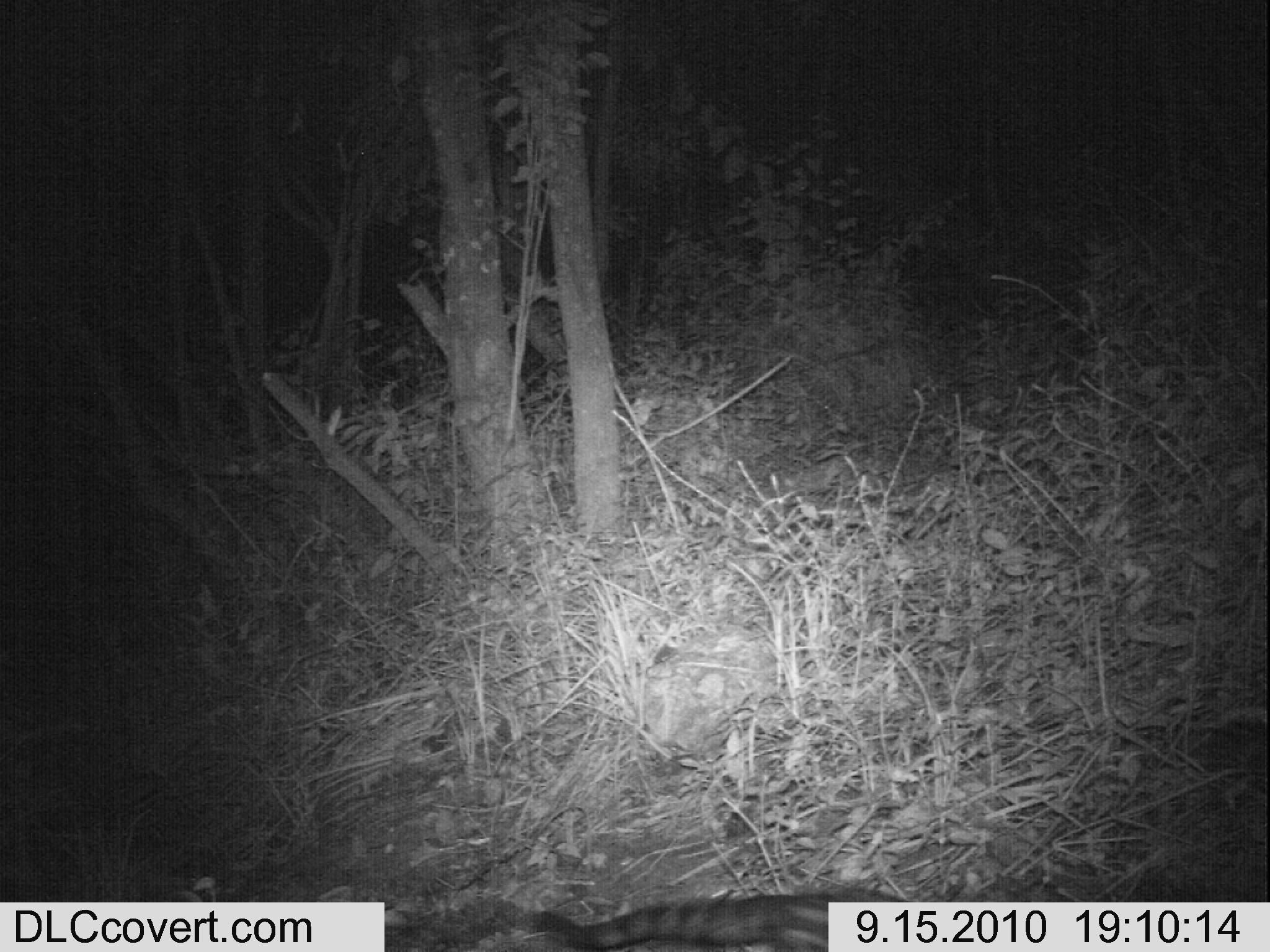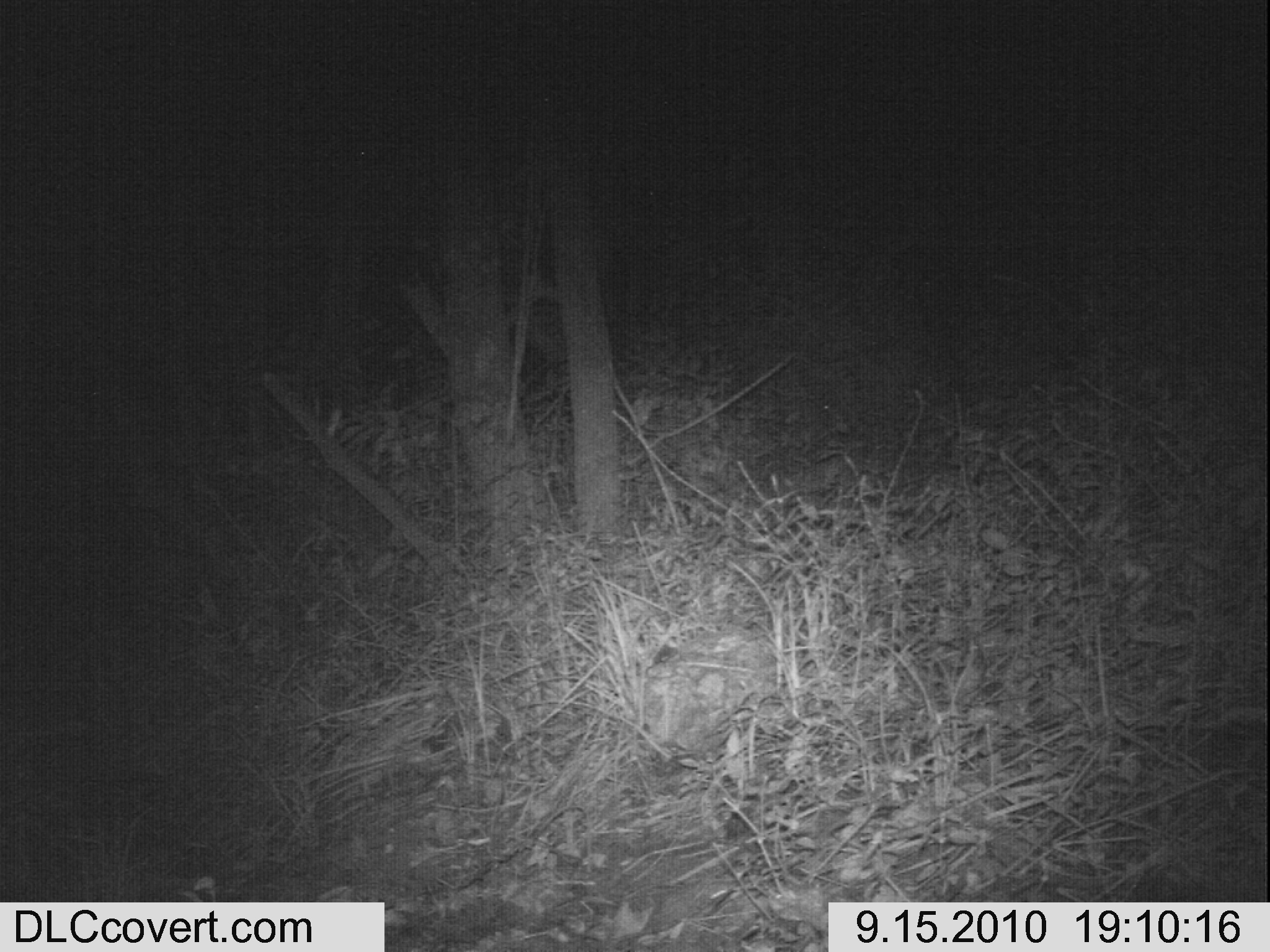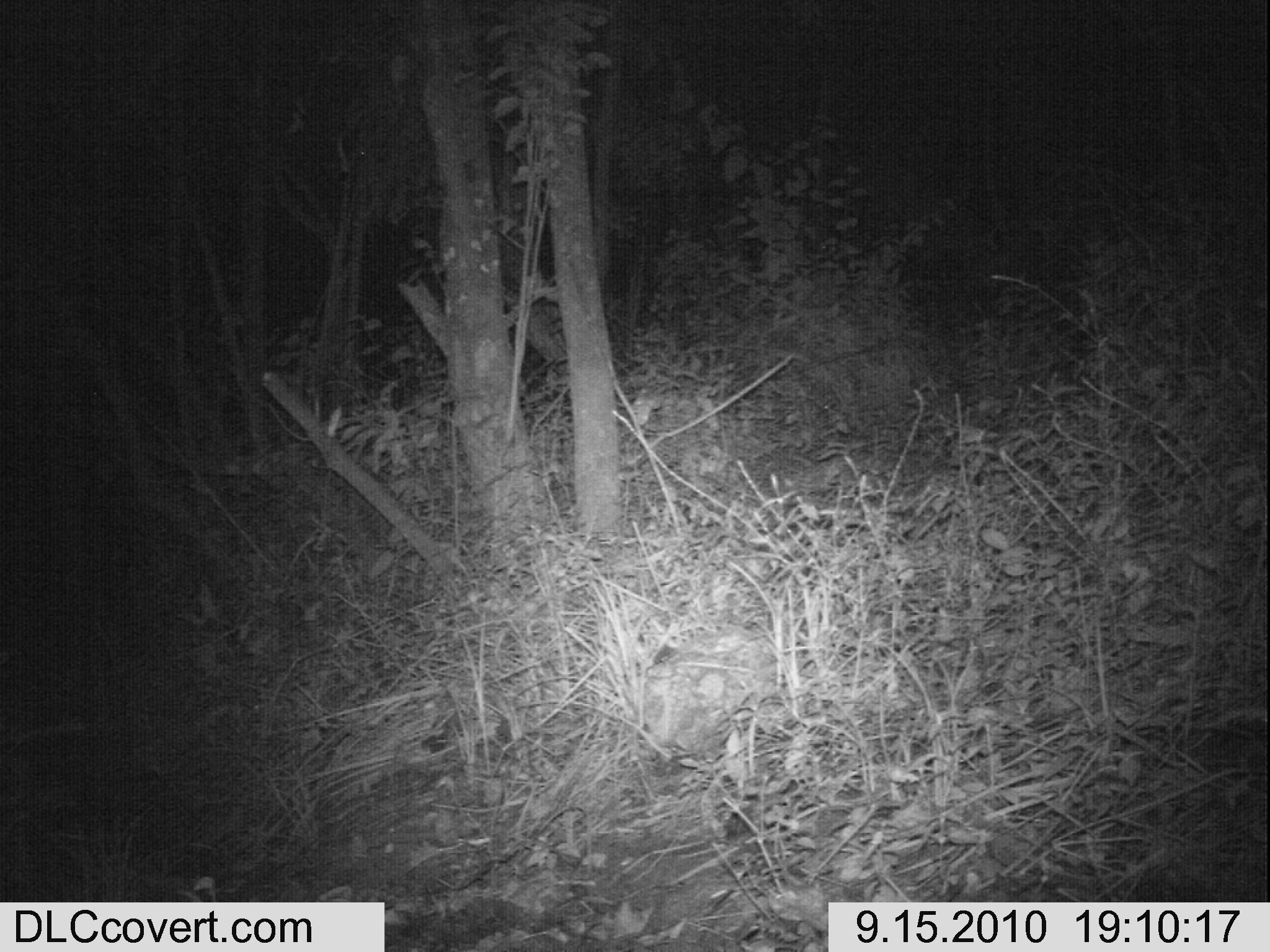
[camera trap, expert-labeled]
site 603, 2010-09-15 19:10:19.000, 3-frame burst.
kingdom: Animalia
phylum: Chordata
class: Mammalia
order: Carnivora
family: Viverridae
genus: Genetta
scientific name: Genetta tigrina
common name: cape genet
Genetta tigrina (cape genet), count 1.